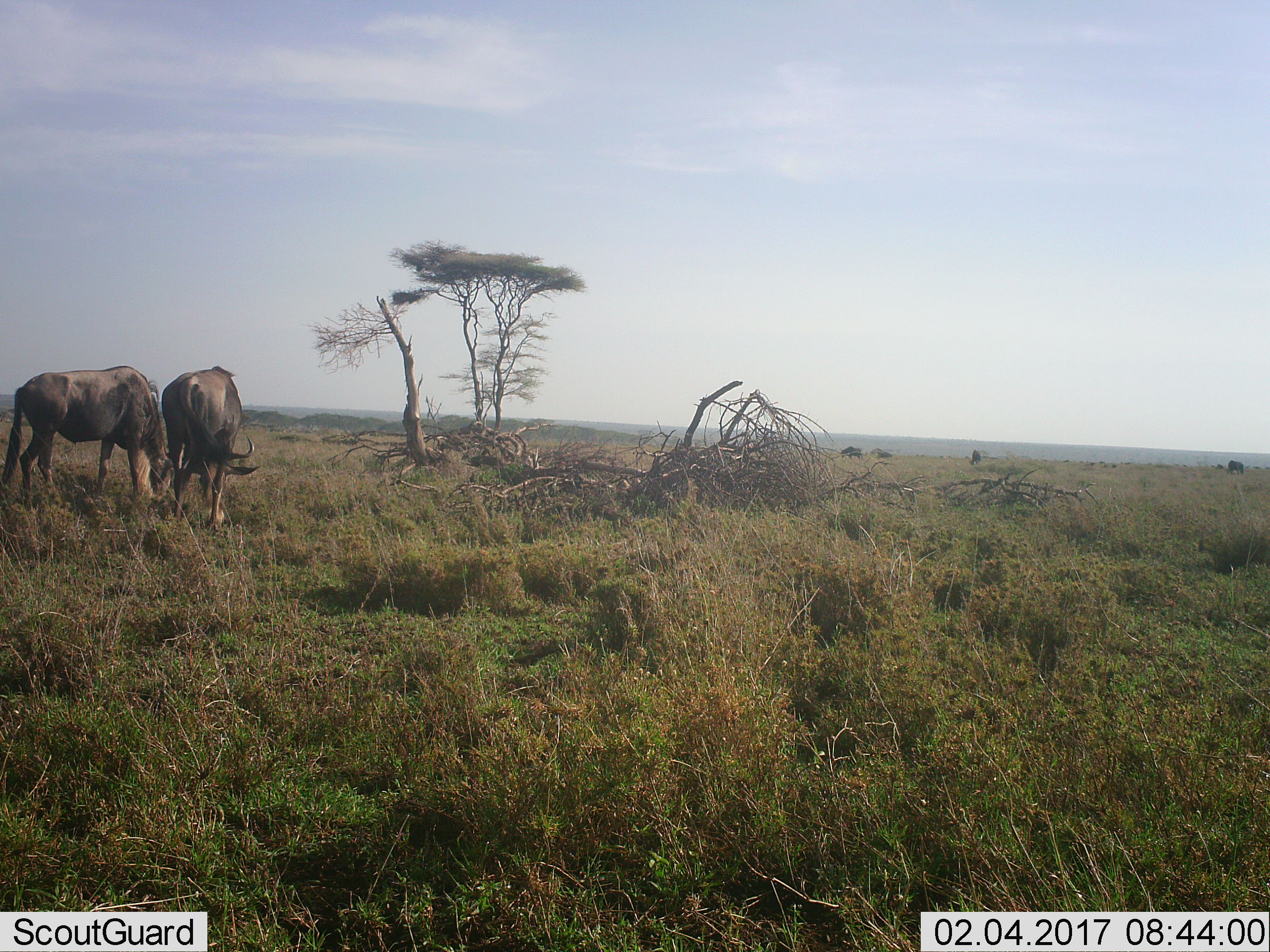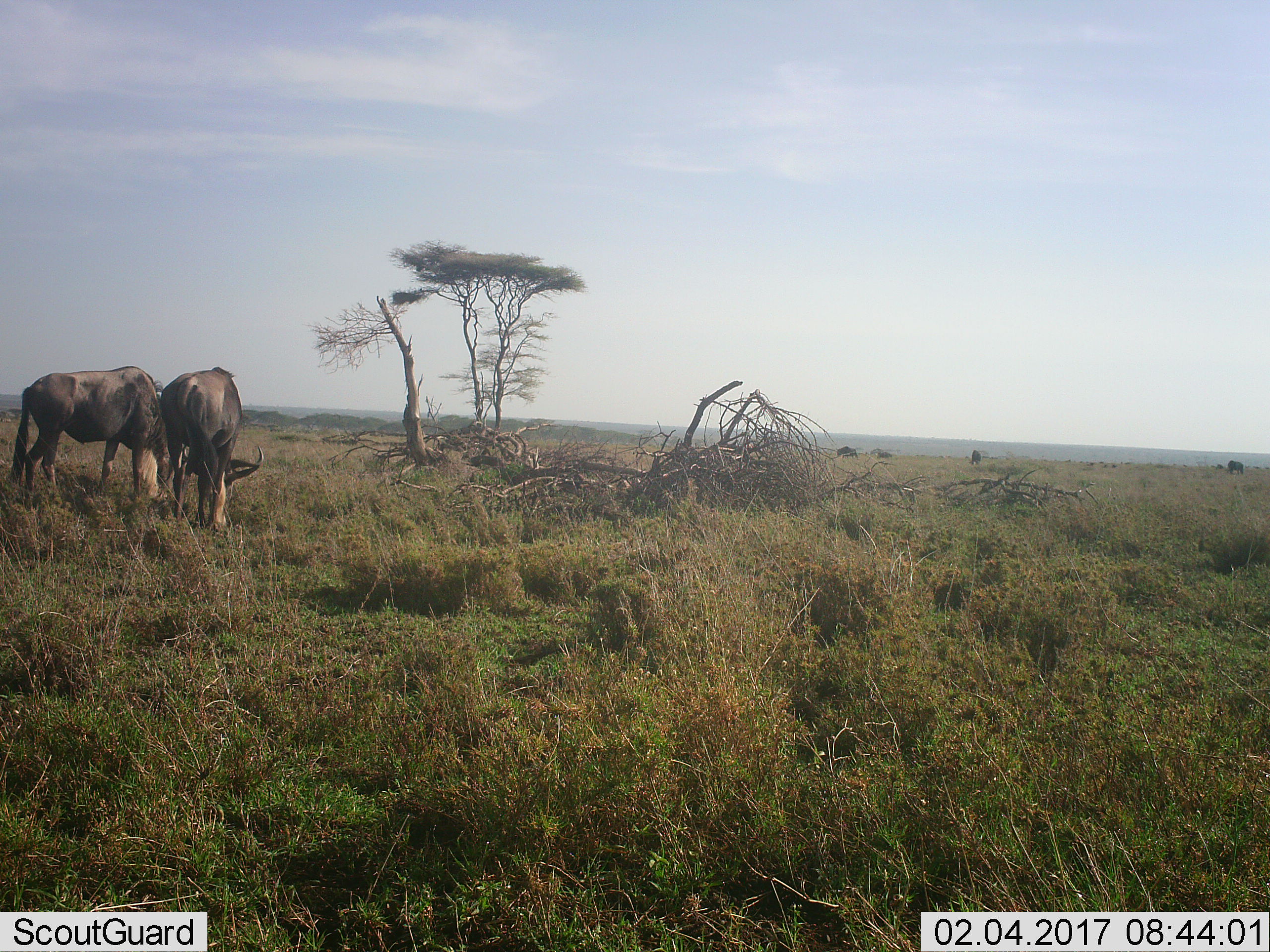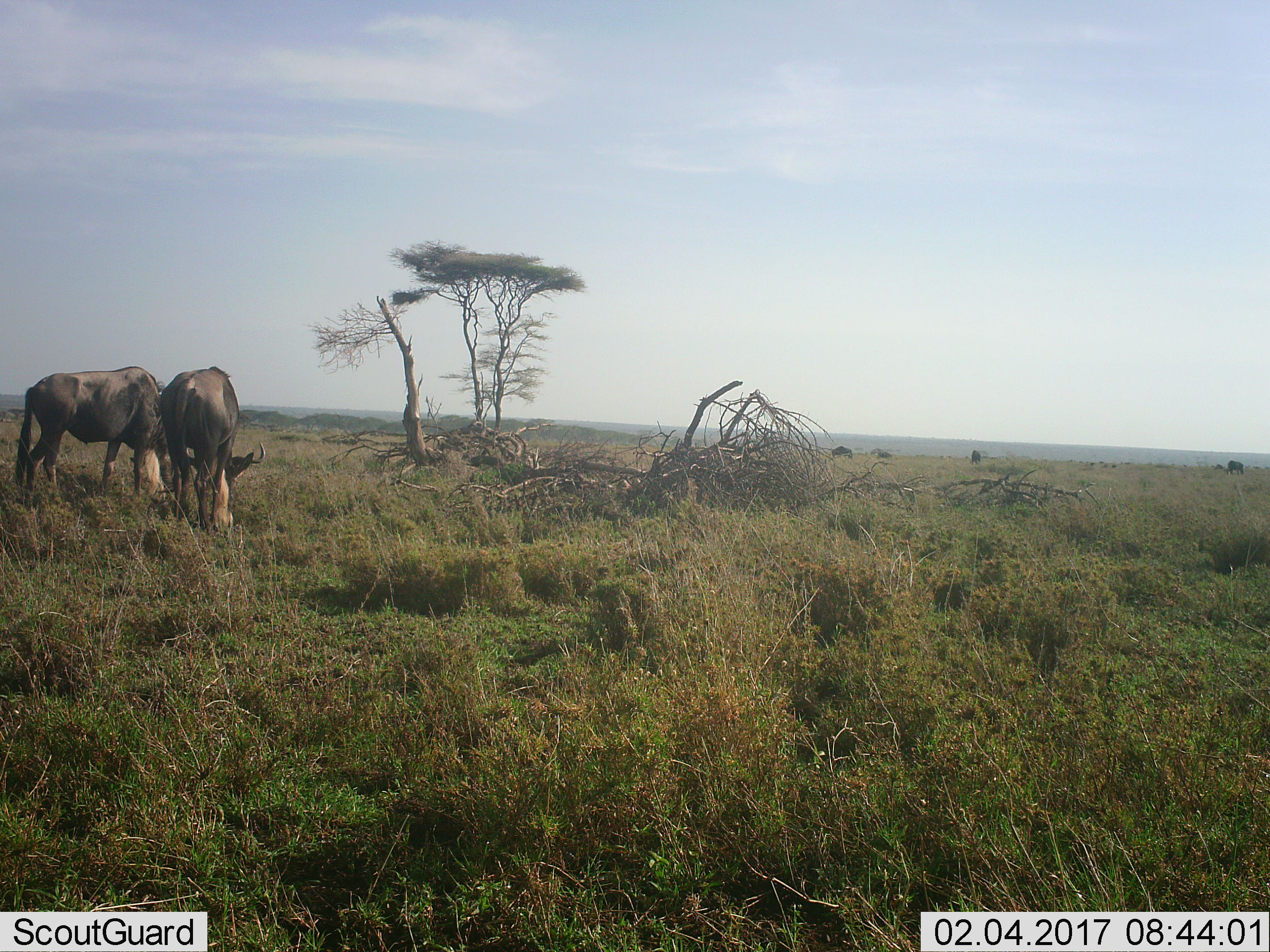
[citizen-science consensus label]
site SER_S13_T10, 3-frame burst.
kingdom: Animalia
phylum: Chordata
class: Mammalia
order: Artiodactyla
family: Bovidae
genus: Connochaetes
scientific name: Connochaetes taurinus taurinus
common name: blue wildebeest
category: wildebeestblue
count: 2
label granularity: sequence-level